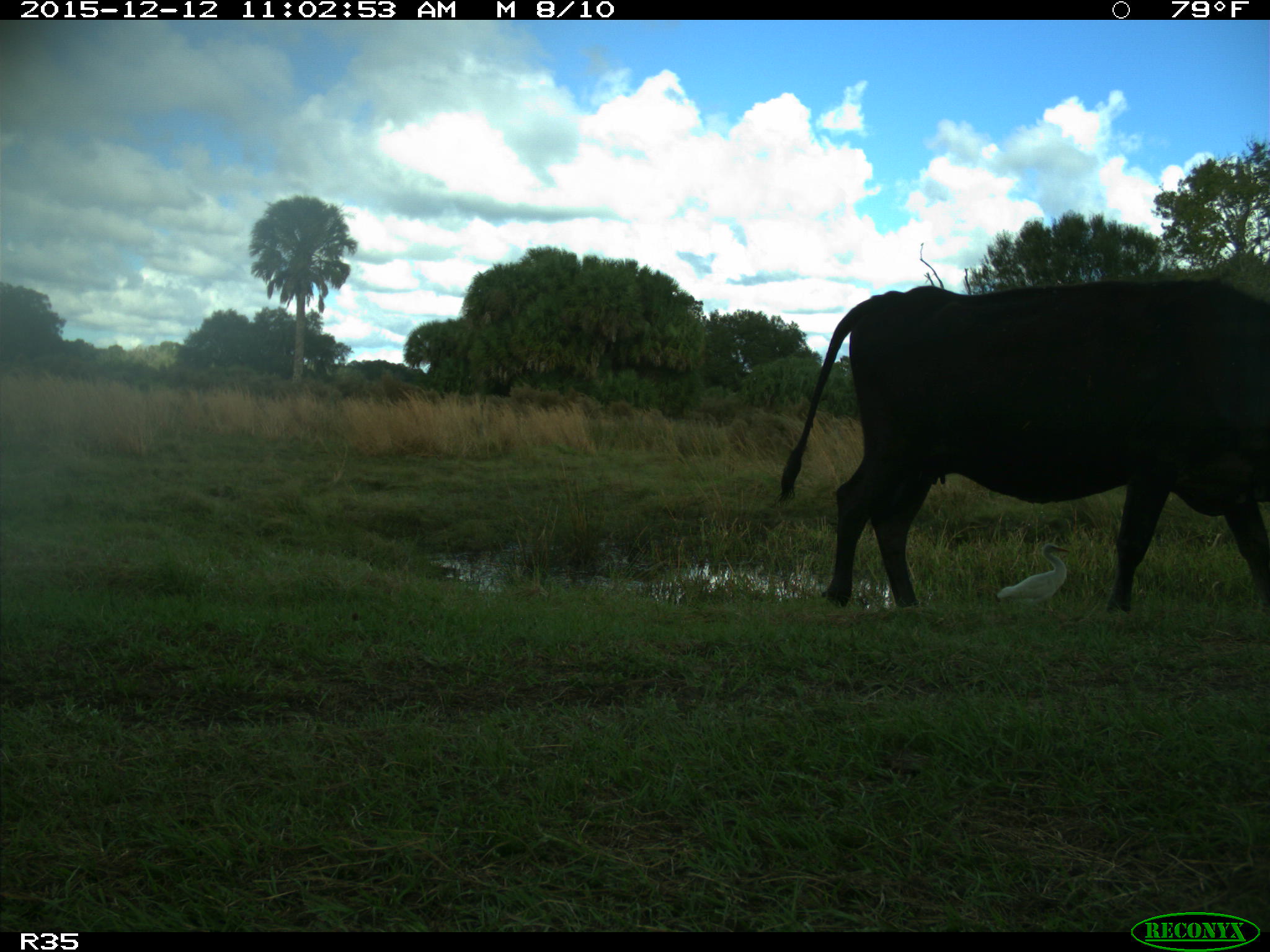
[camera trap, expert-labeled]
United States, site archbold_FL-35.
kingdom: Animalia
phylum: Chordata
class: Mammalia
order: Artiodactyla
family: Bovidae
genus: Bos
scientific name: Bos taurus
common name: domestic cow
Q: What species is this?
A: Bos taurus (domestic cow).